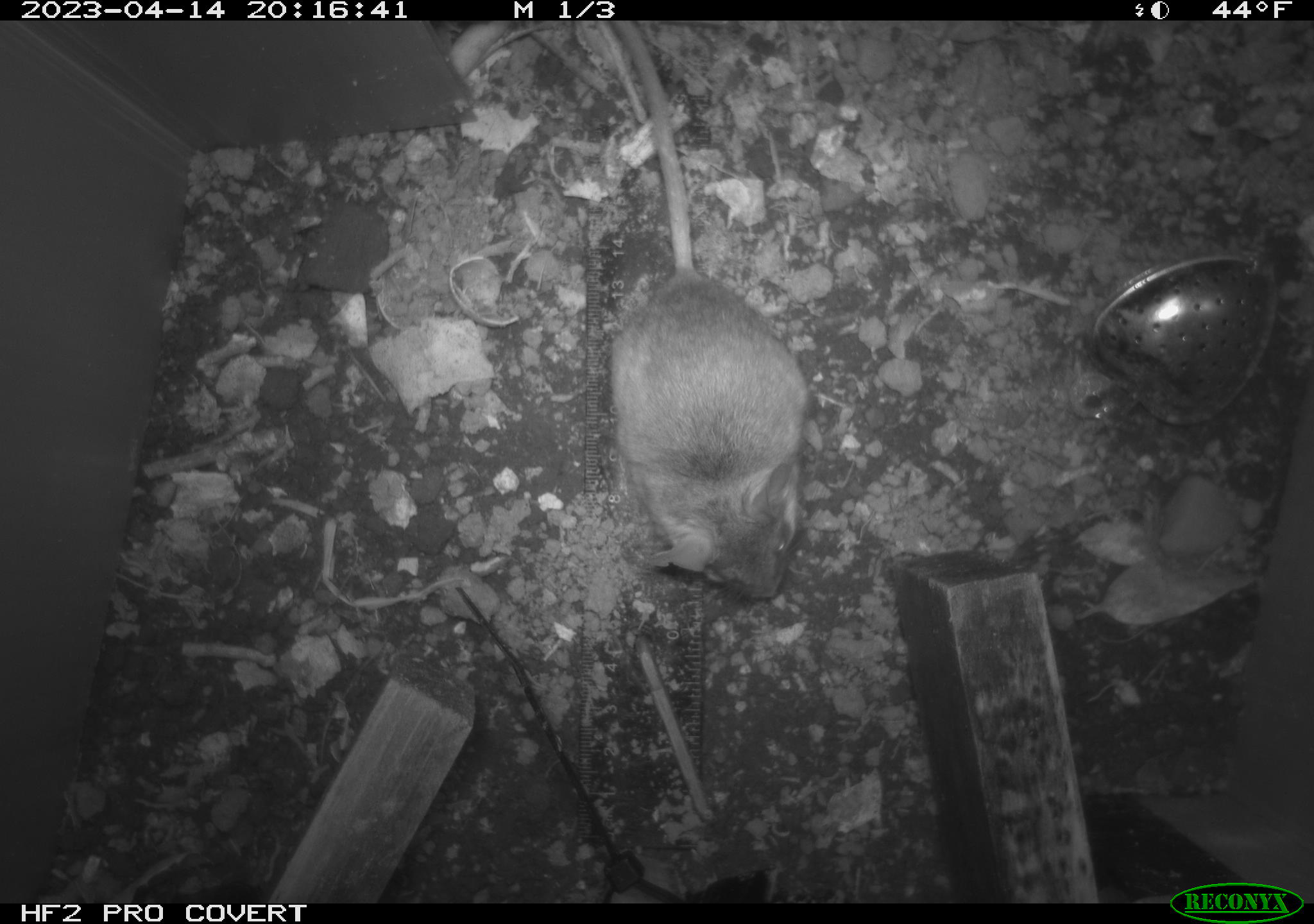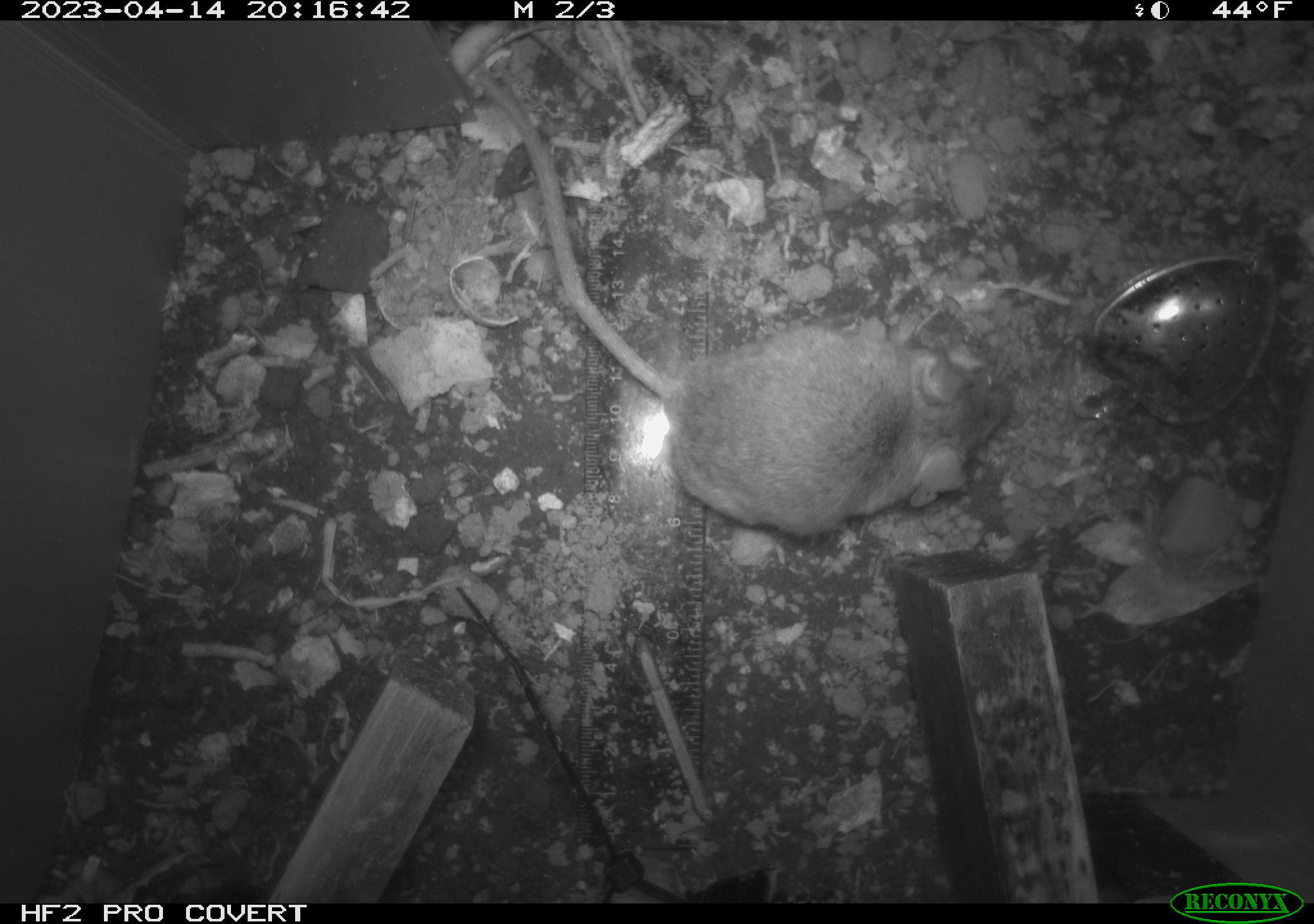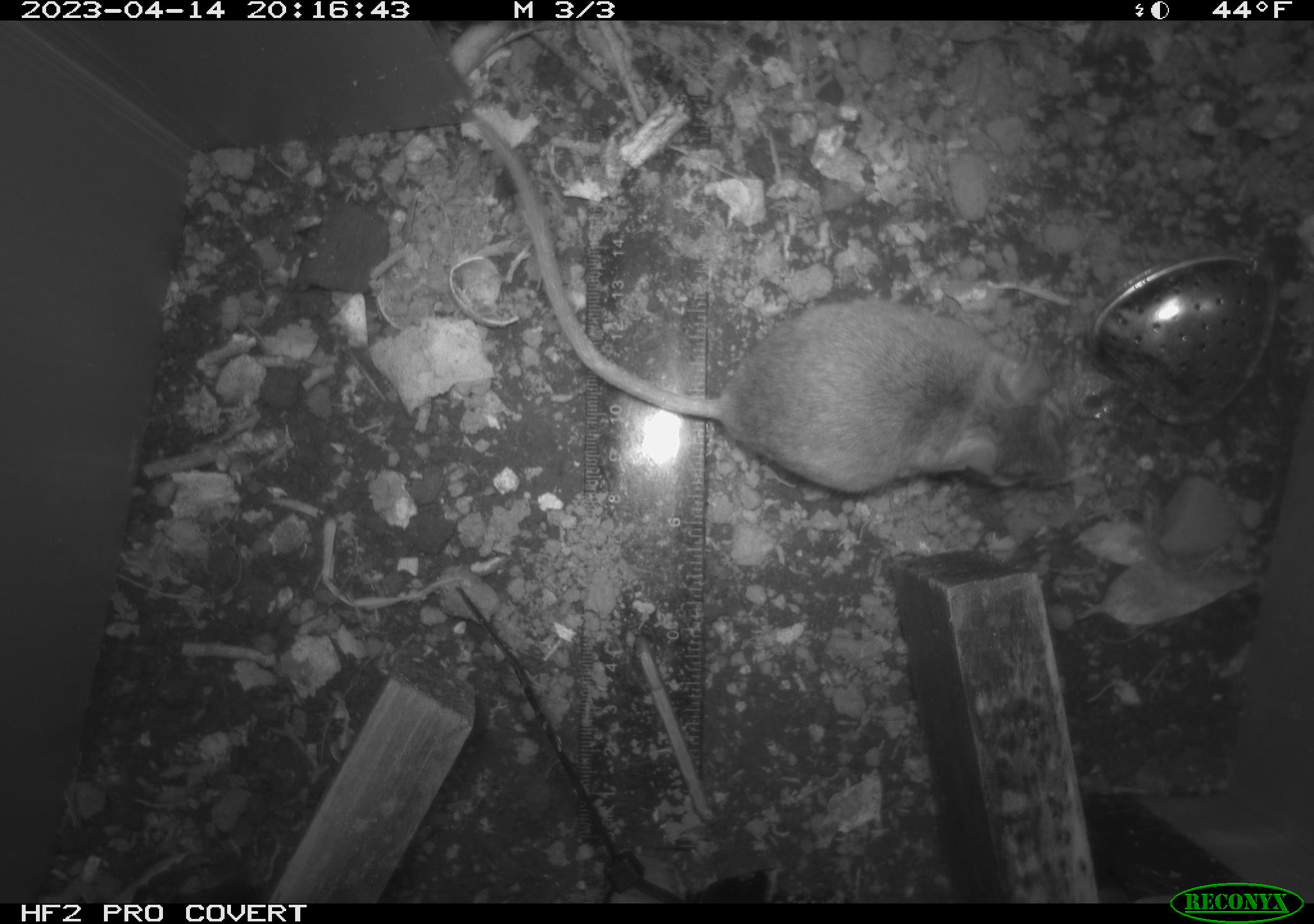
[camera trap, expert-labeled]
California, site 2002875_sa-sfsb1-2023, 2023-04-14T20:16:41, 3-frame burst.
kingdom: Animalia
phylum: Chordata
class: Mammalia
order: Rodentia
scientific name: Rodentia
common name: mouse species